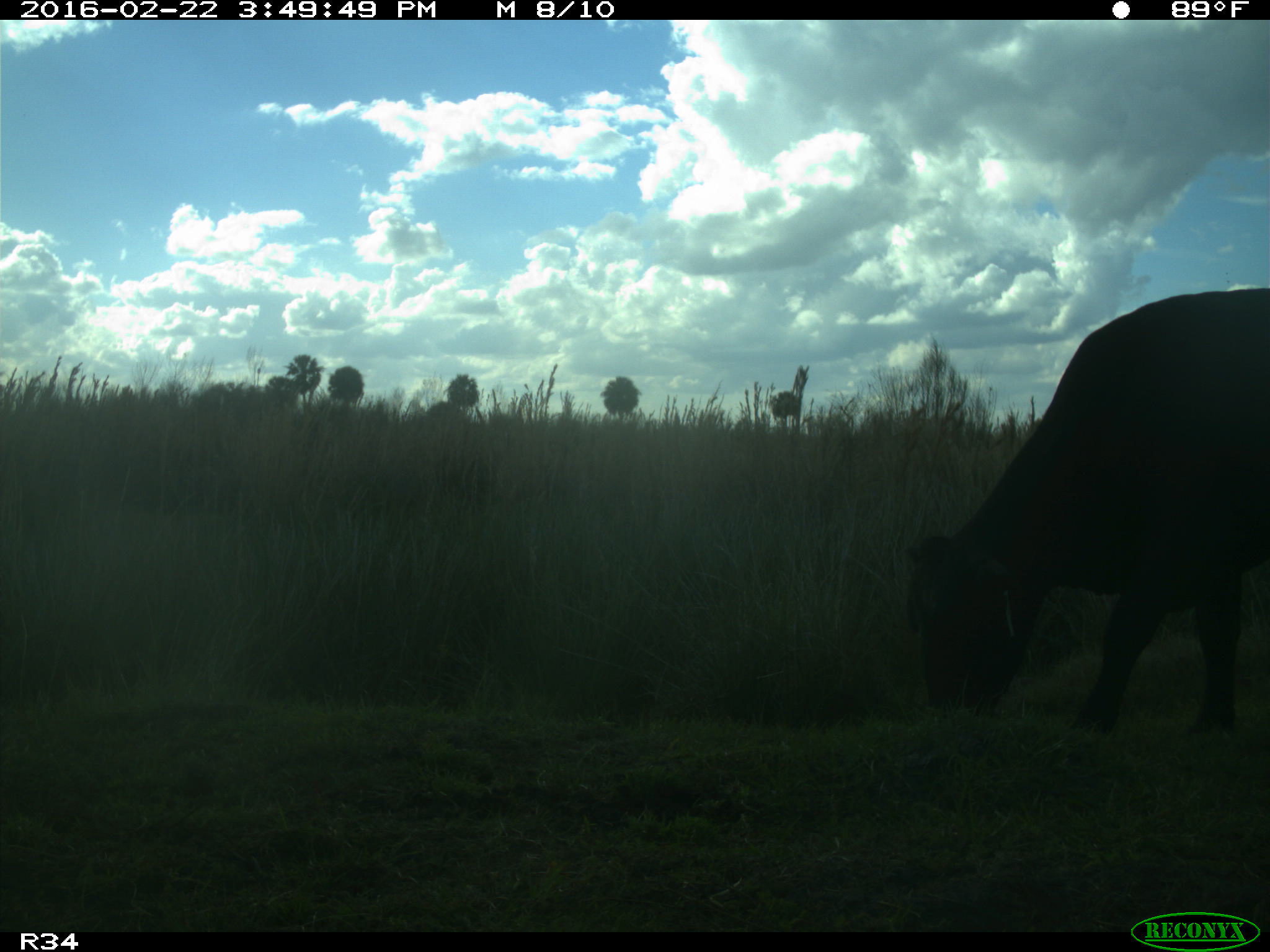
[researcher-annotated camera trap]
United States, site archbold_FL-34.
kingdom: Animalia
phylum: Chordata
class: Mammalia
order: Artiodactyla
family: Bovidae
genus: Bos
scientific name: Bos taurus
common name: domestic cow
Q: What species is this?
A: Bos taurus (domestic cow).